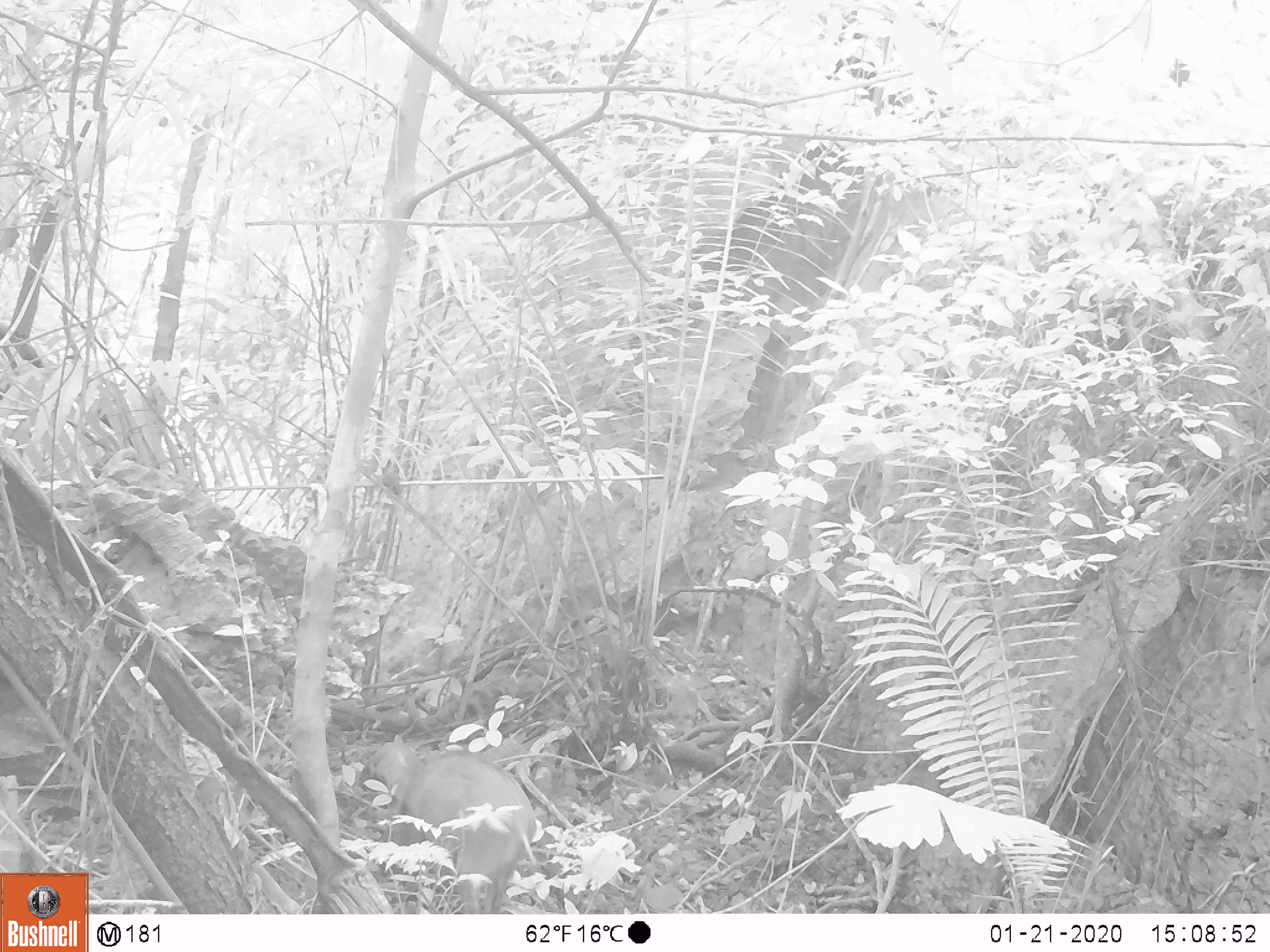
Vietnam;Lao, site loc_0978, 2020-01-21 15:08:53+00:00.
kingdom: Animalia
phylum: Chordata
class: Mammalia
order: Artiodactyla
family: Suidae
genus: Sus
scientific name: Sus scrofa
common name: eurasian wild pig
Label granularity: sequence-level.